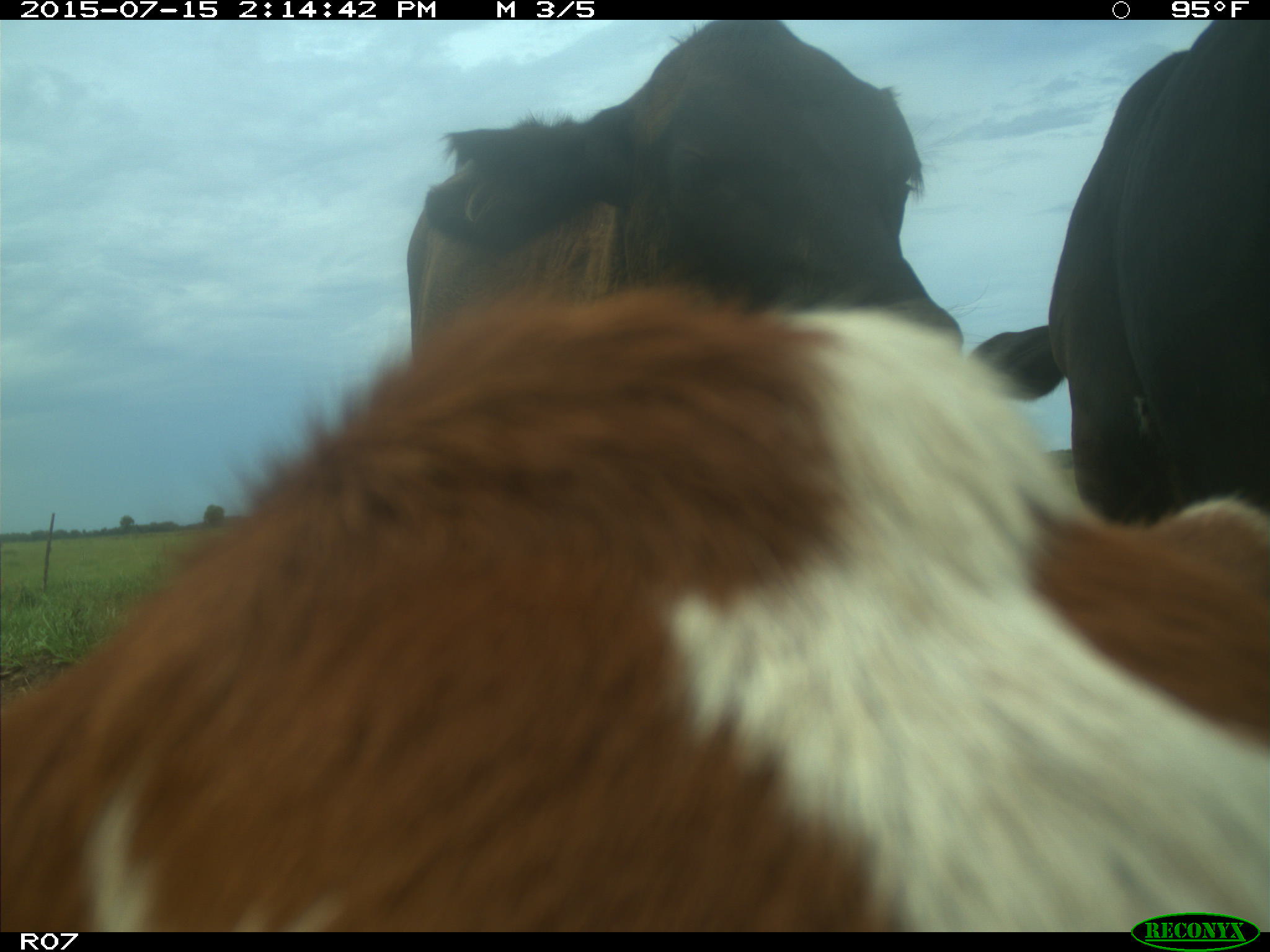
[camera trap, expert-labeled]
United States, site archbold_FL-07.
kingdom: Animalia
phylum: Chordata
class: Mammalia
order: Artiodactyla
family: Bovidae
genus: Bos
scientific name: Bos taurus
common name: domestic cow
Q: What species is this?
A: Bos taurus (domestic cow).